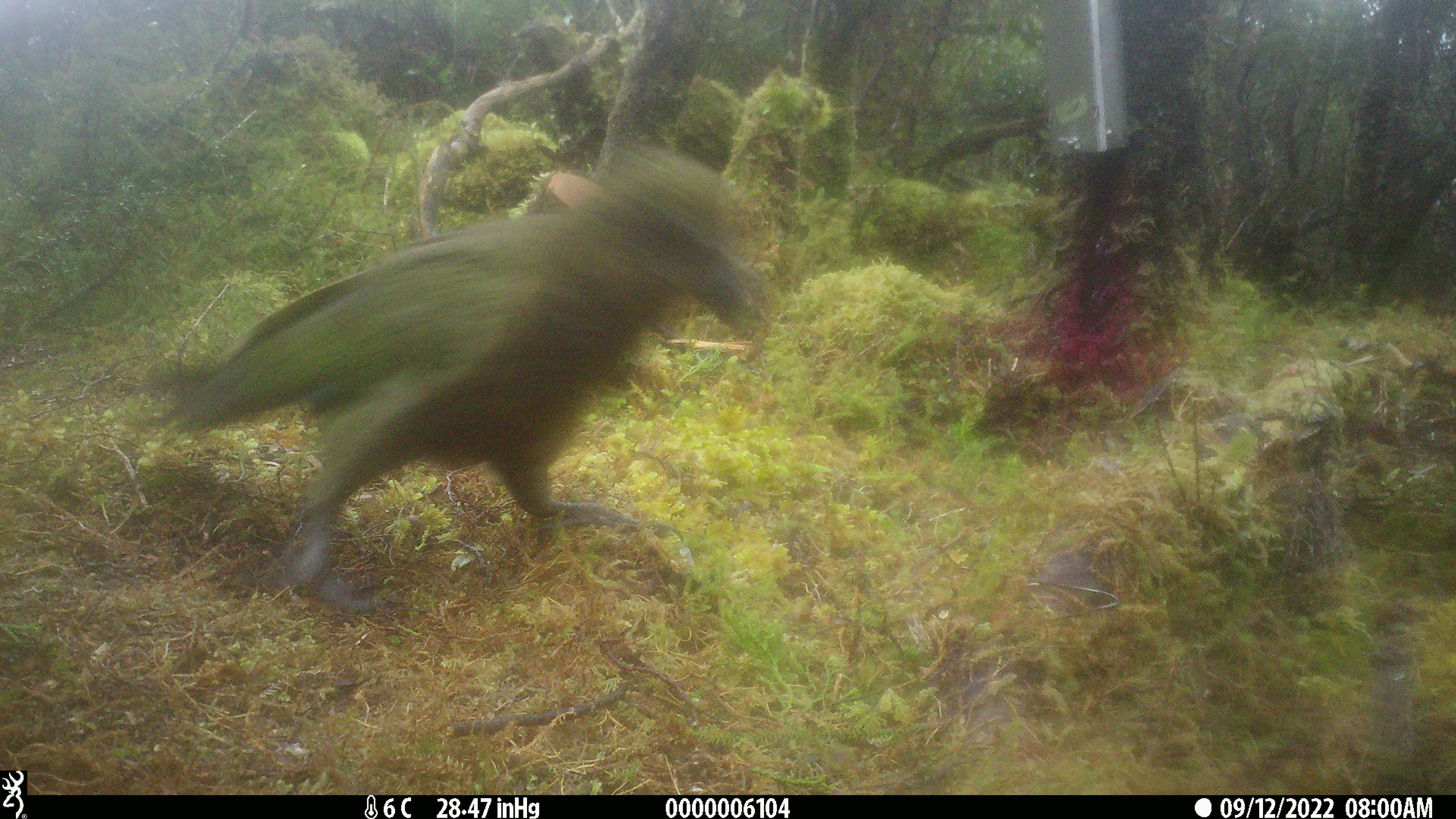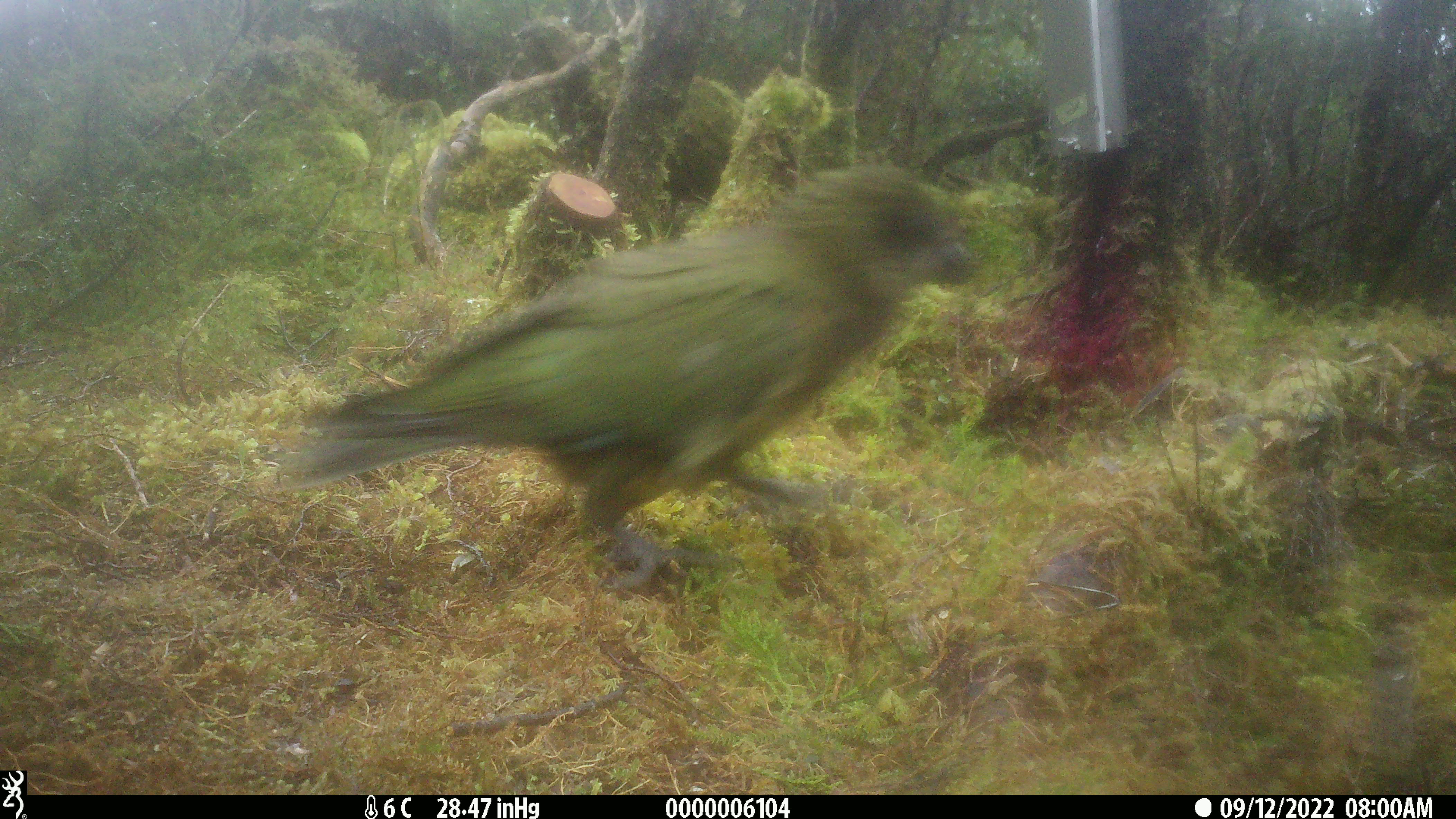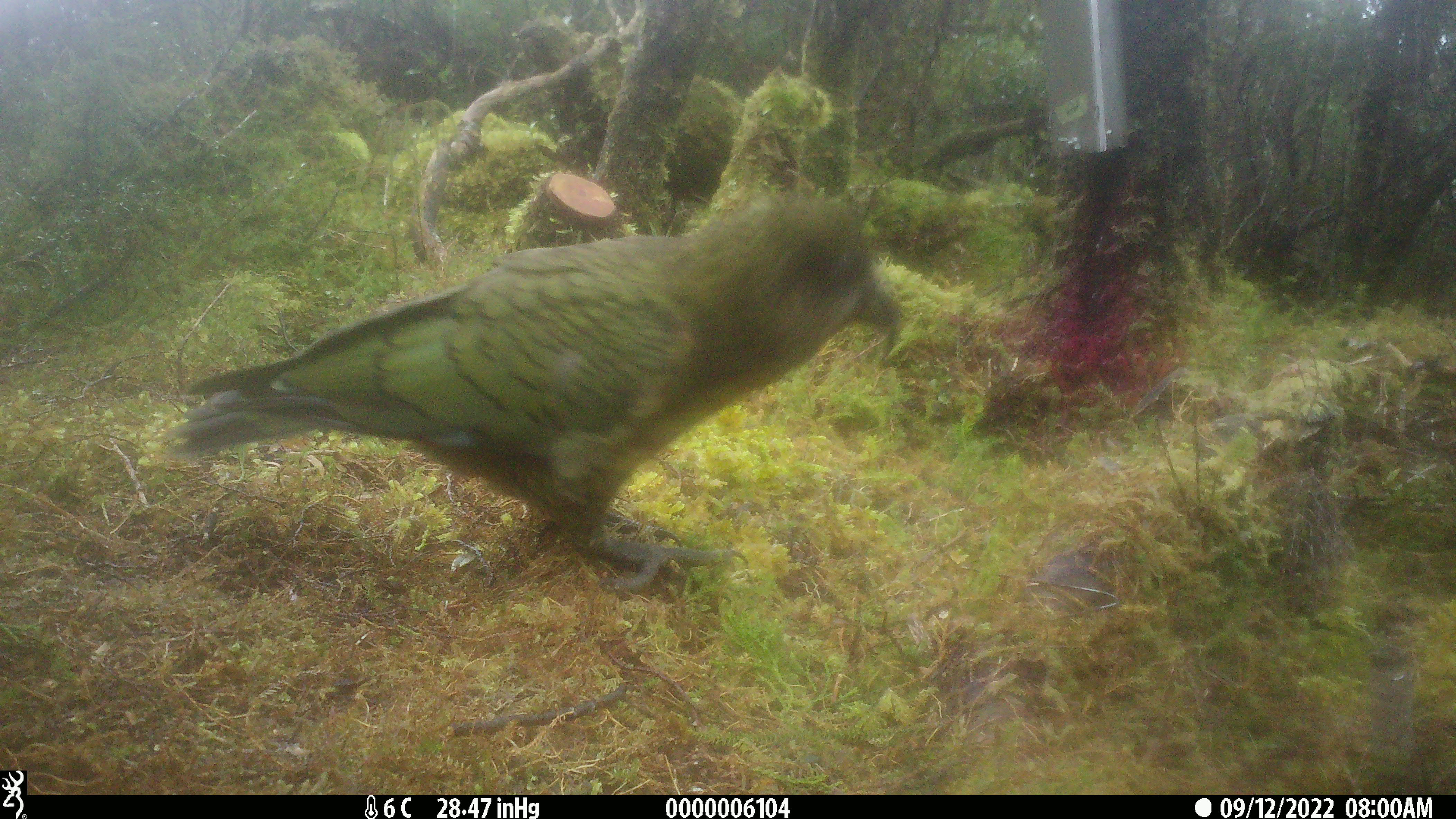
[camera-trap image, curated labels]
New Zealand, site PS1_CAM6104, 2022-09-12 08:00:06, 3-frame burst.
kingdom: Animalia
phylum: Chordata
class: Aves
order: Psittaciformes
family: Strigopidae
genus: Nestor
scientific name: Nestor notabilis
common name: kea